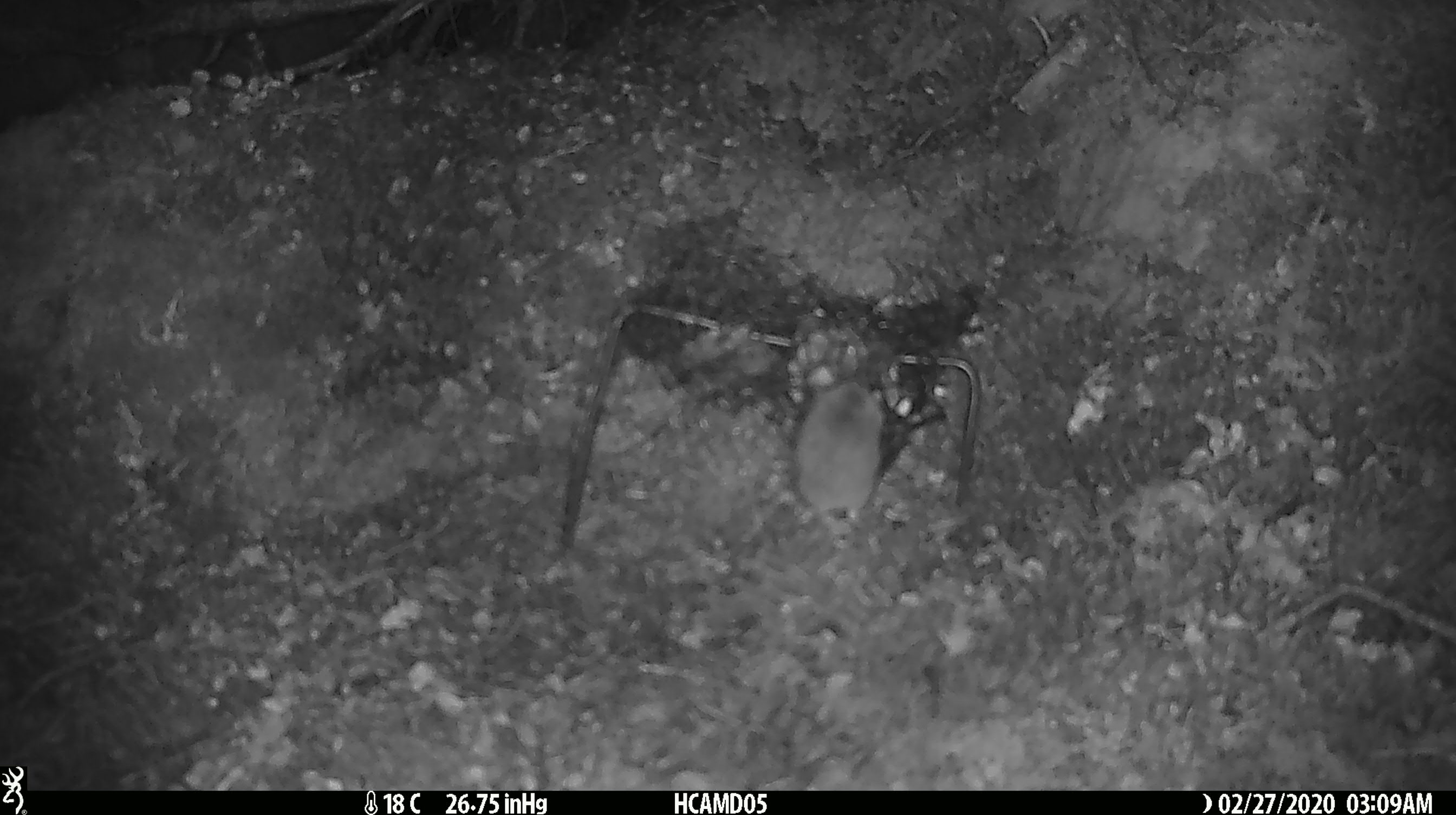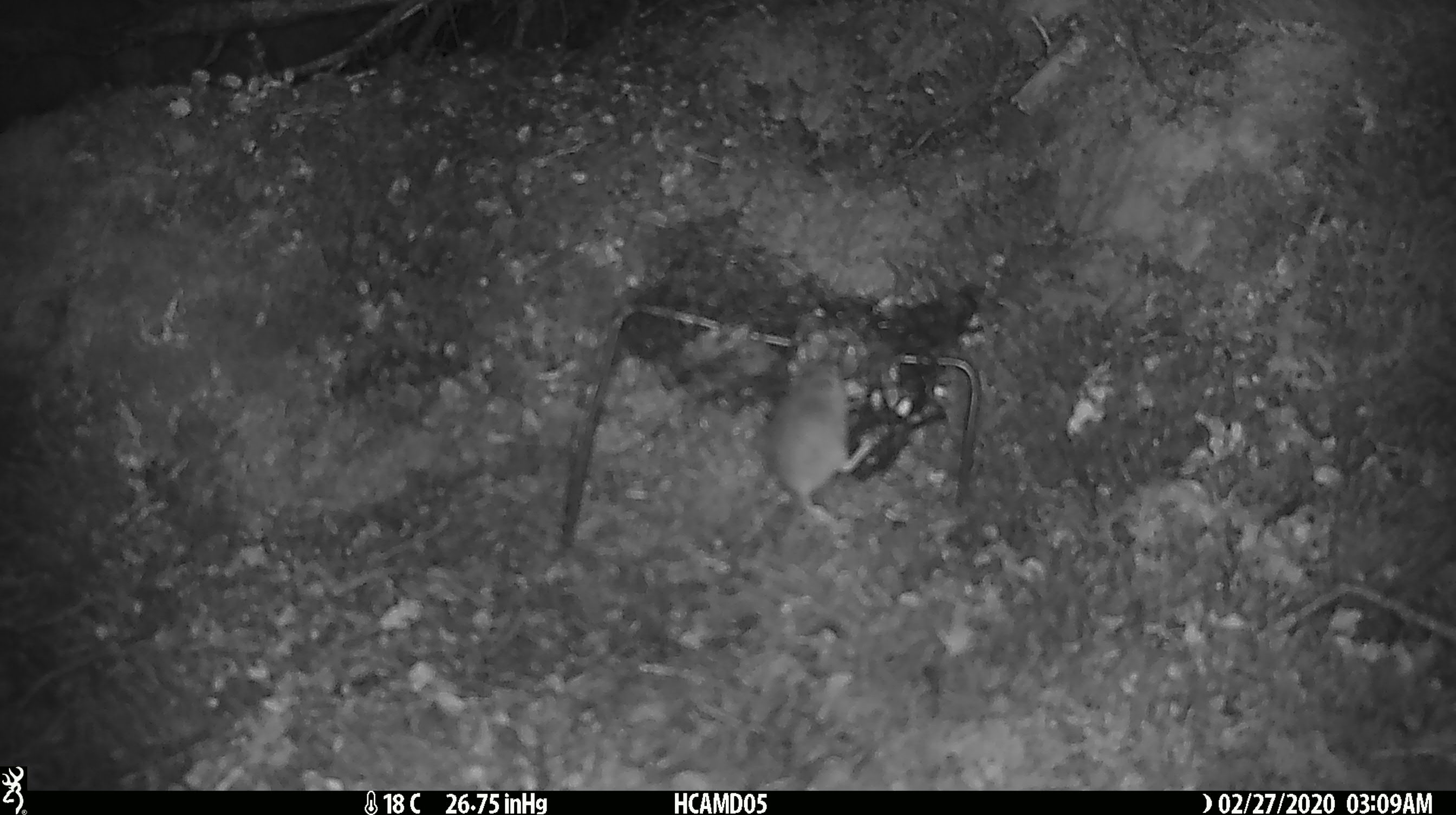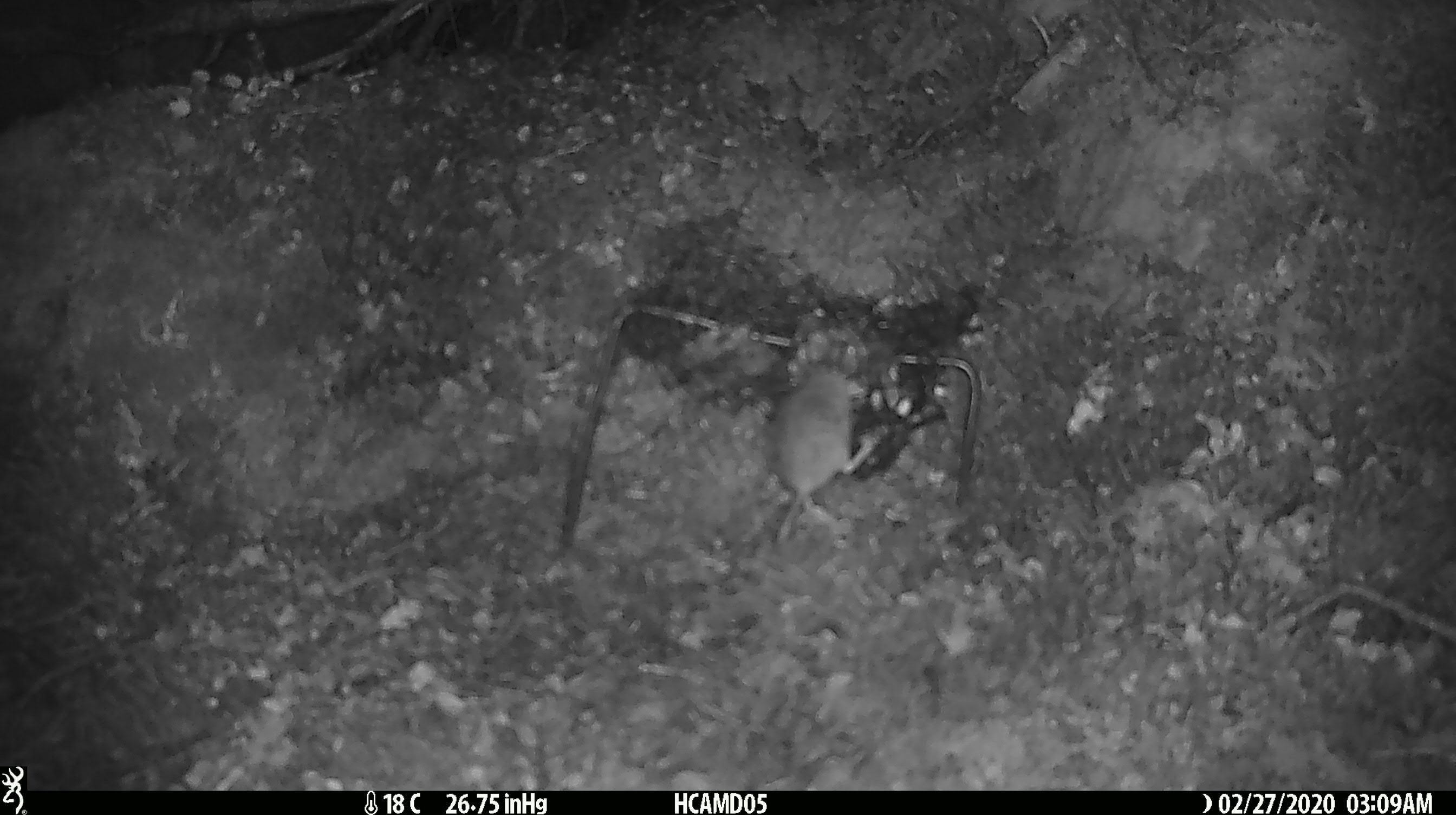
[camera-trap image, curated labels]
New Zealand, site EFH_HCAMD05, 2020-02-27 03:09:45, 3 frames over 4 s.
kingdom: Animalia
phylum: Chordata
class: Mammalia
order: Rodentia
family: Muridae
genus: Mus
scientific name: Mus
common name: mouse